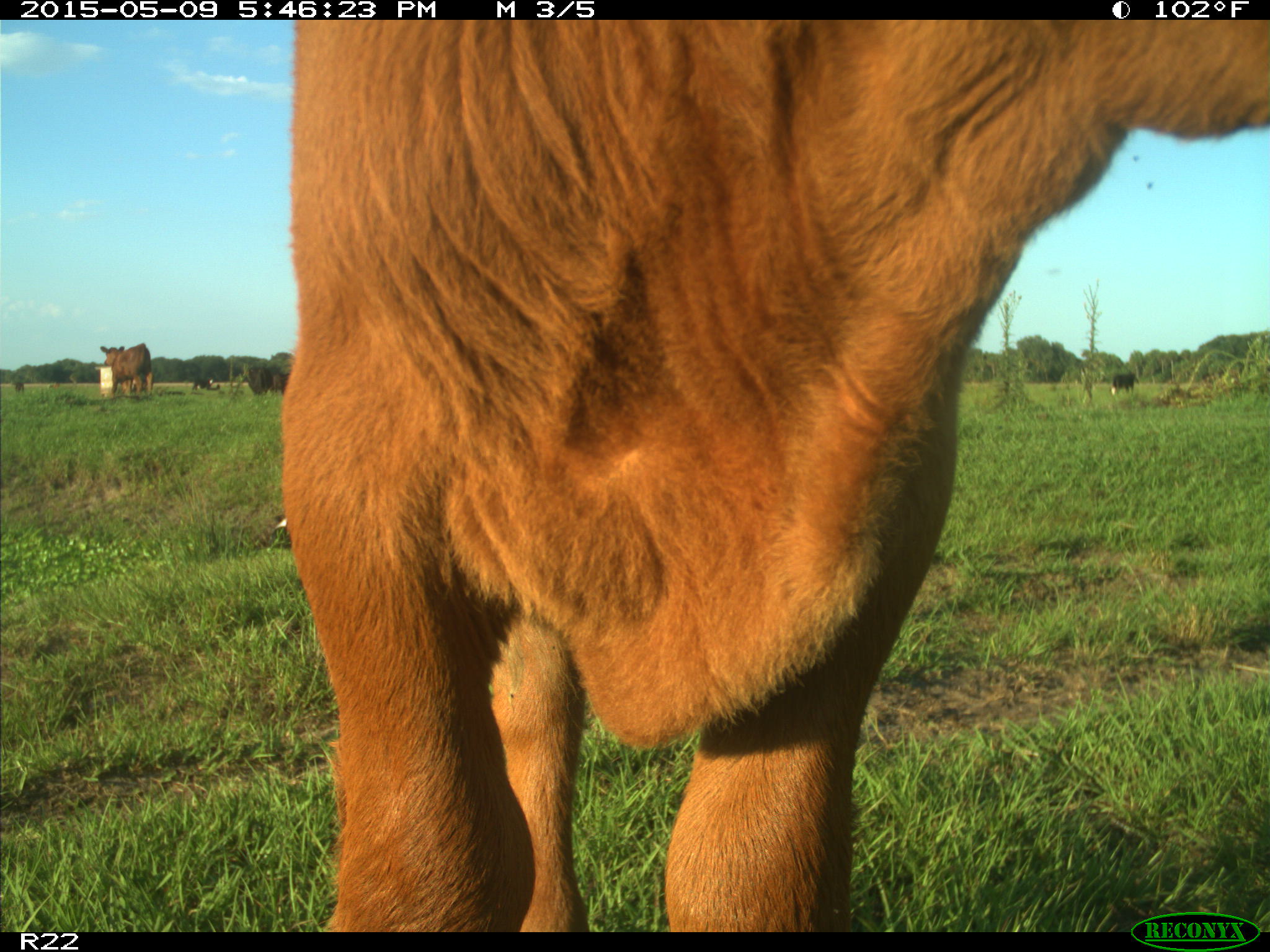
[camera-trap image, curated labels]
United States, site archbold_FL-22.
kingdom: Animalia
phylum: Chordata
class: Mammalia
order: Artiodactyla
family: Bovidae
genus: Bos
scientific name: Bos taurus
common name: domestic cow